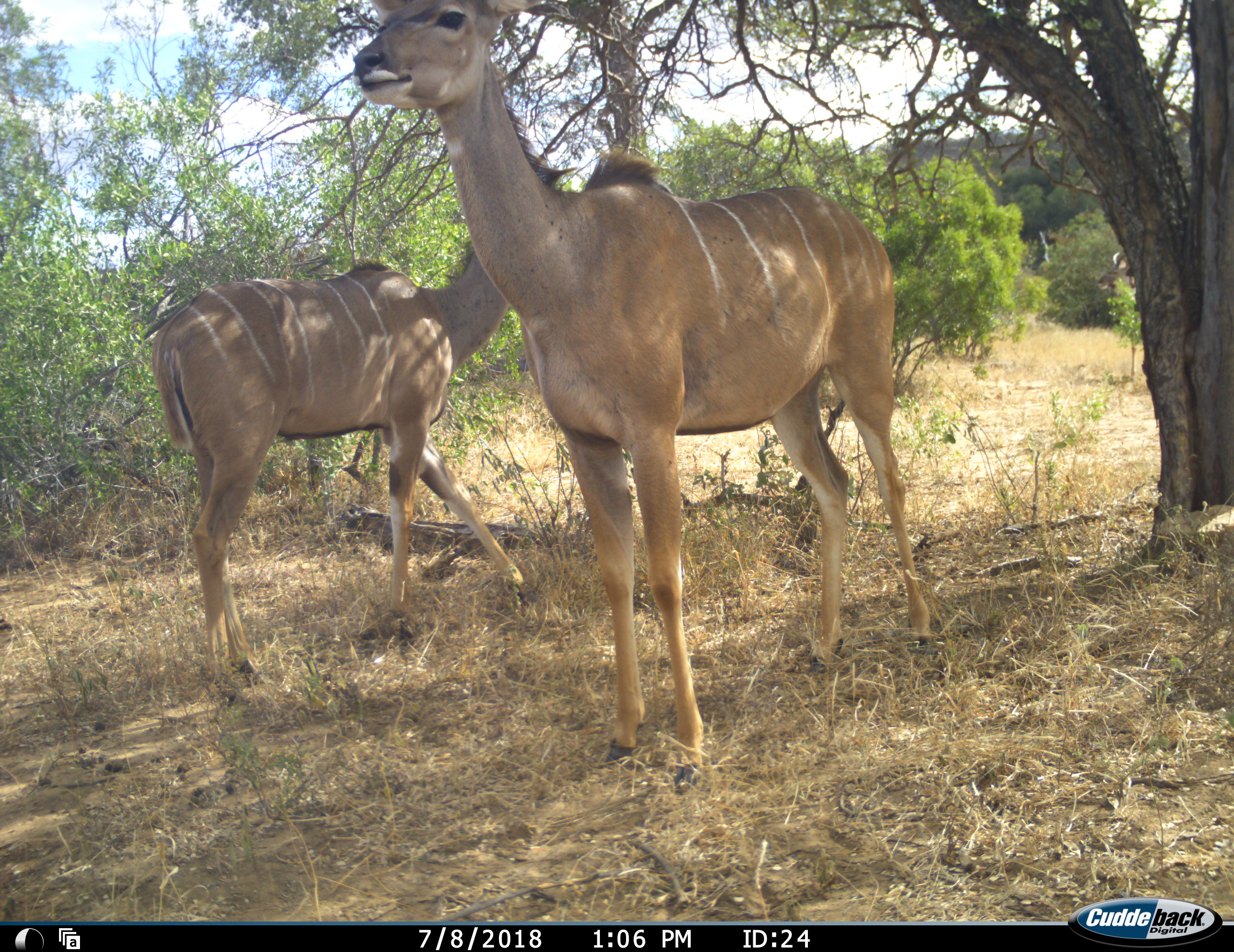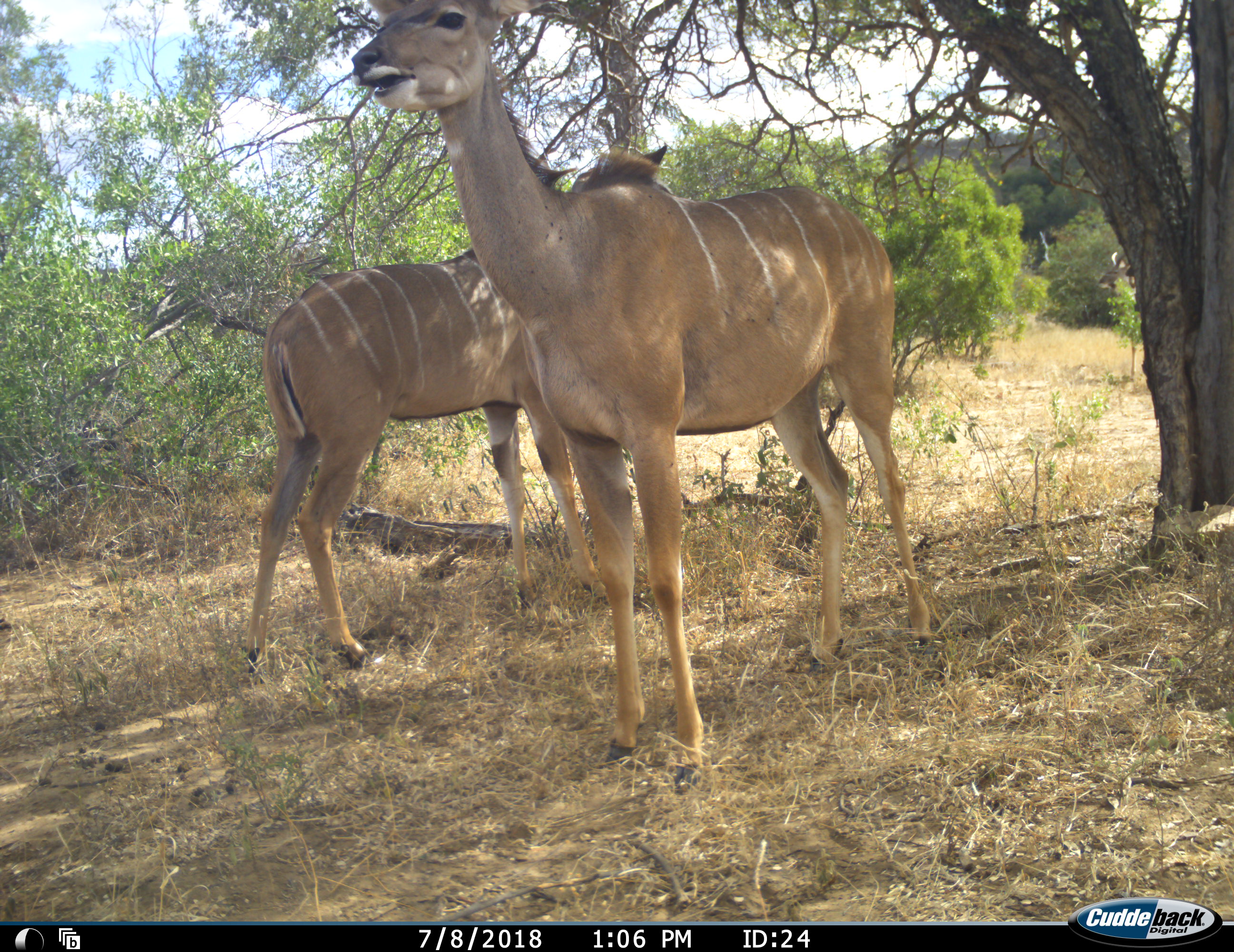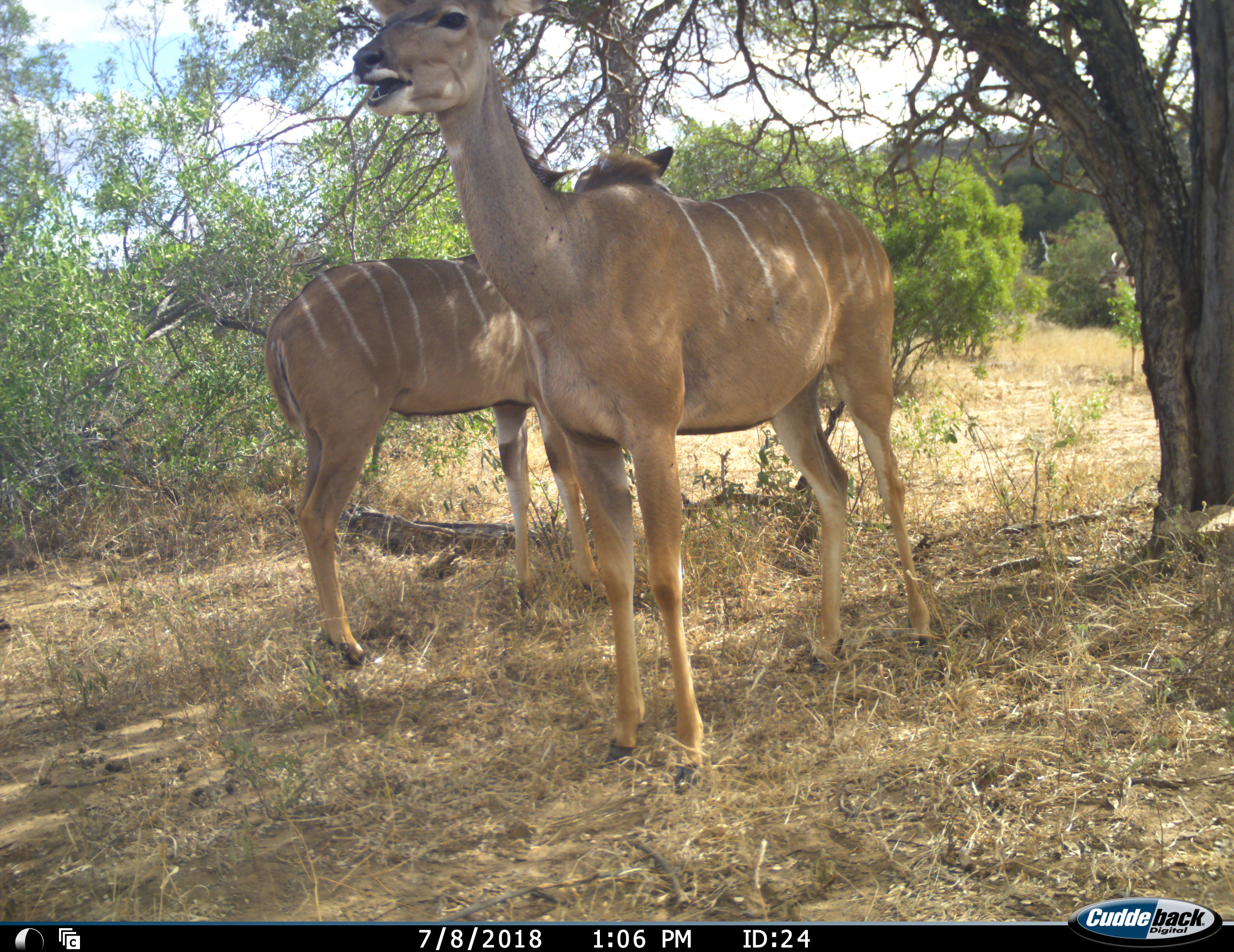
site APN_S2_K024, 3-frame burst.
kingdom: Animalia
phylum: Chordata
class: Mammalia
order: Artiodactyla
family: Bovidae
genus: Tragelaphus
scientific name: Tragelaphus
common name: kudu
Kudu (Tragelaphus), count 2. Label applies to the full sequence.